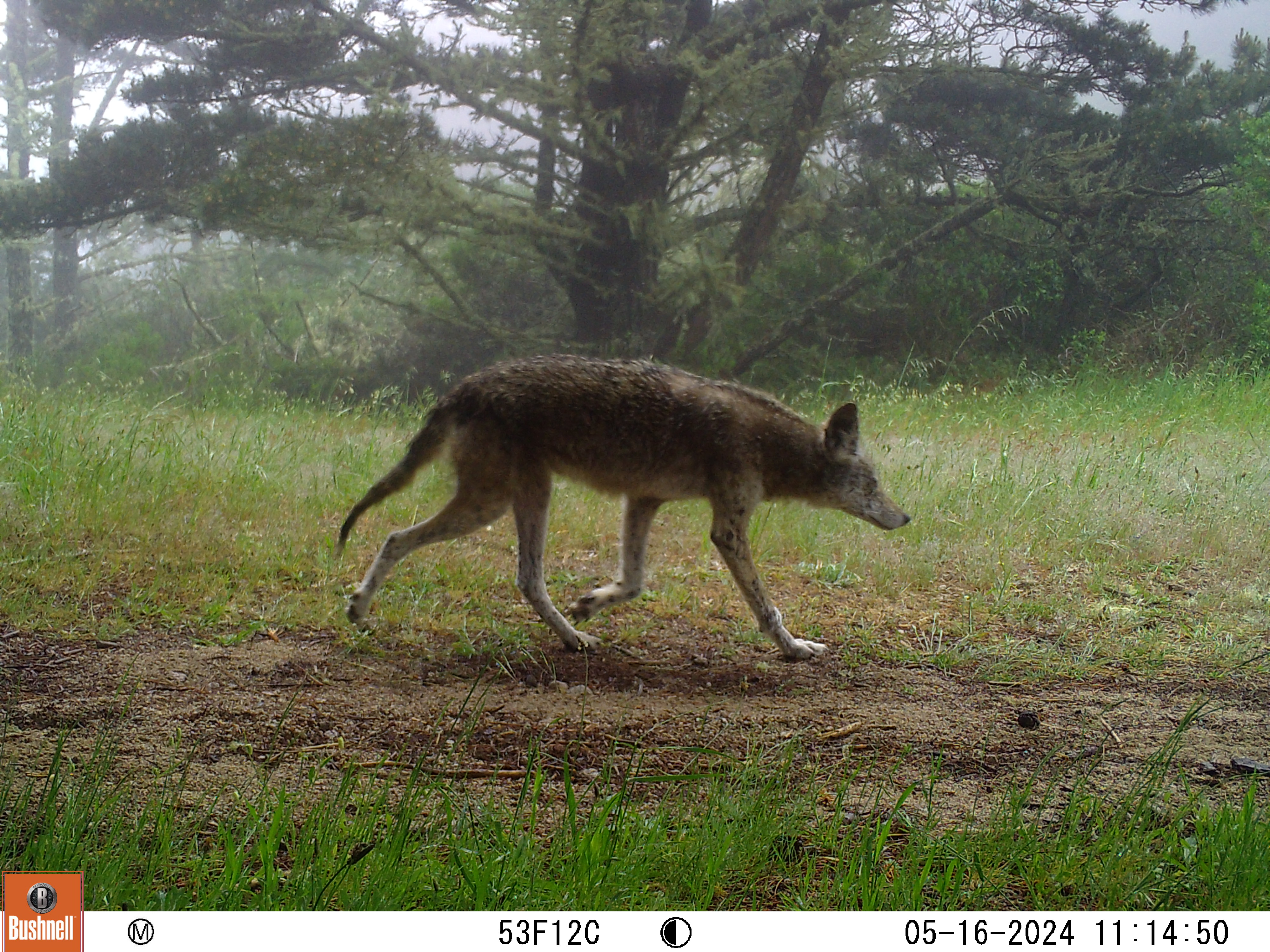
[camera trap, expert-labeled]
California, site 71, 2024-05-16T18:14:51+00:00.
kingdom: Animalia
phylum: Chordata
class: Mammalia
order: Carnivora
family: Canidae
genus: Canis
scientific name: Canis latrans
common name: coyote